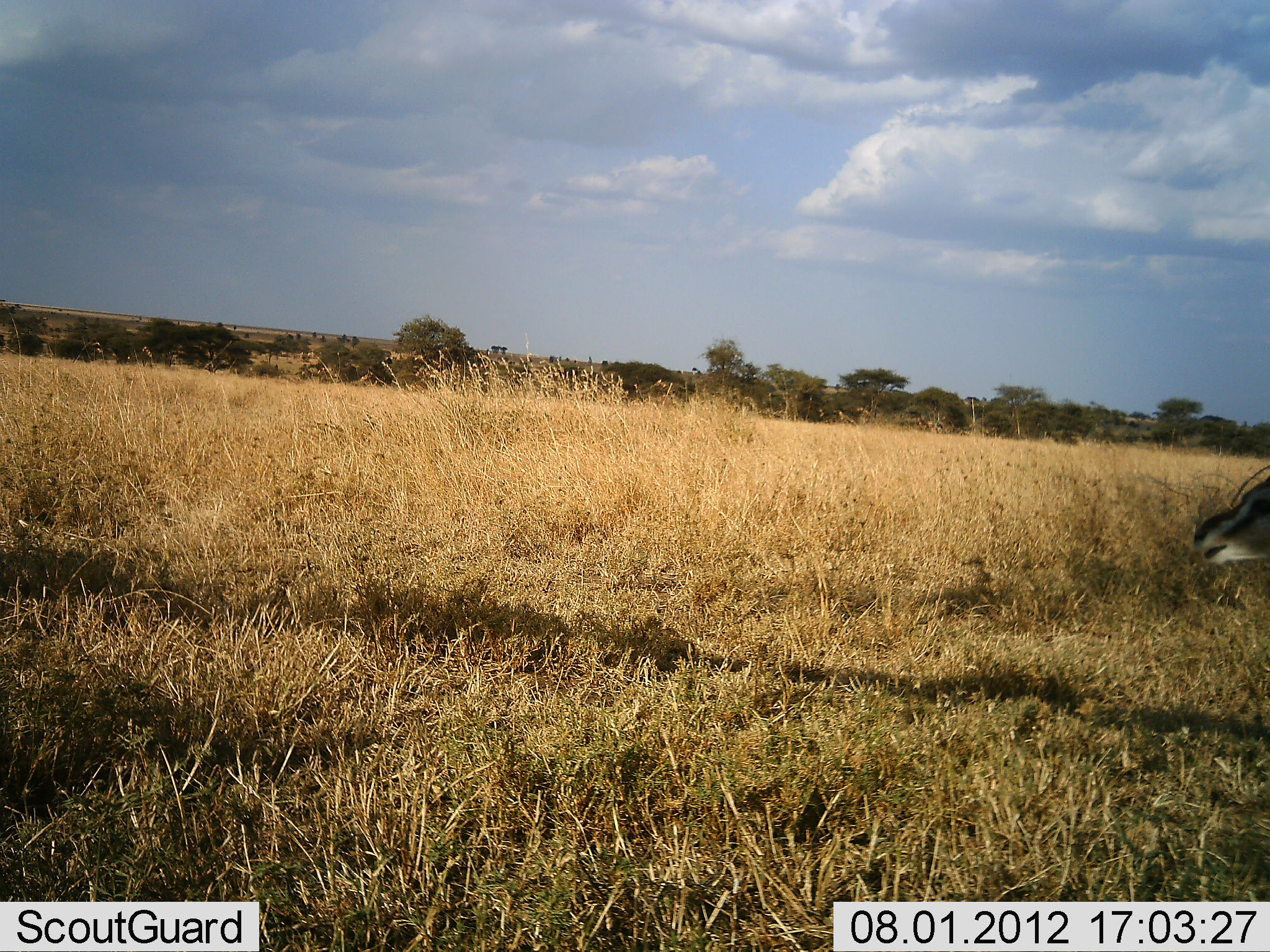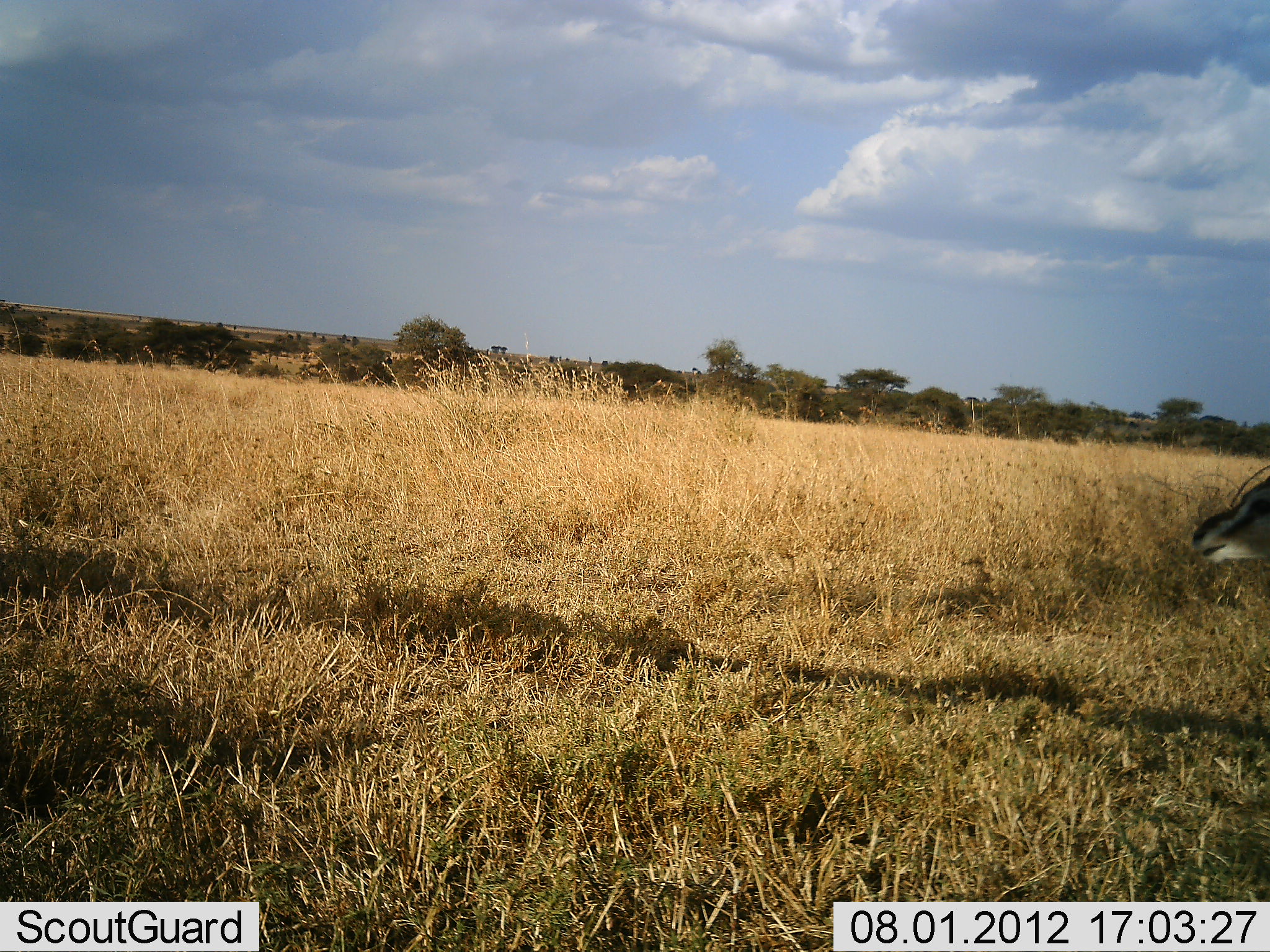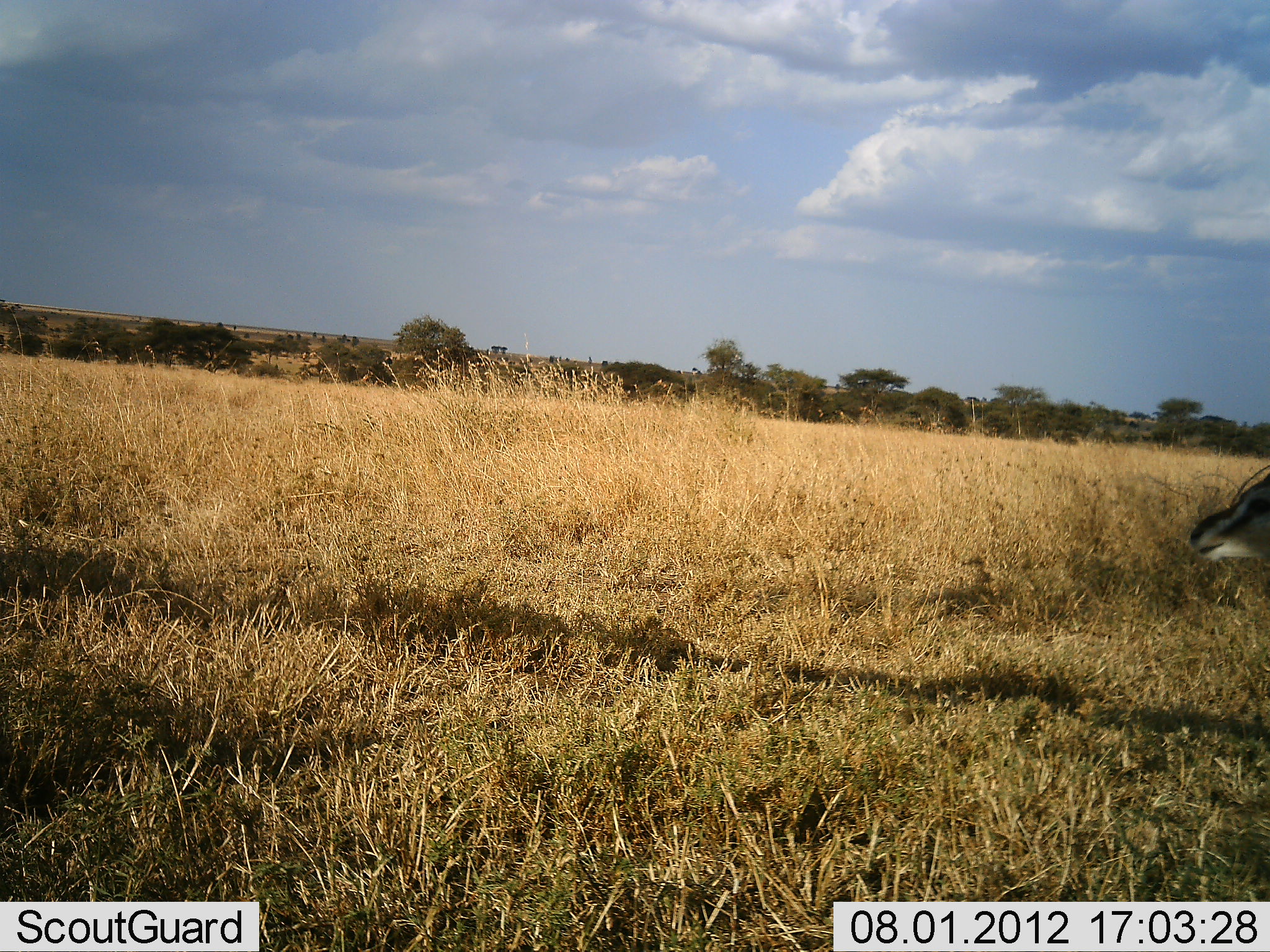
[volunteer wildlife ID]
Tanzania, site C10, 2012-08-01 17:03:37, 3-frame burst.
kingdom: Animalia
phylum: Chordata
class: Mammalia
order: Artiodactyla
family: Bovidae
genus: Eudorcas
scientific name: Eudorcas thomsonii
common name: thomson's gazelle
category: gazellethomsons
Gazellethomsons (thomson's gazelle) (Eudorcas thomsonii), count 1. Behavior (volunteer vote fractions): standing 89%, resting 0%, moving 11%, interacting 0%. Young present (vote fraction): 0%. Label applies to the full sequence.